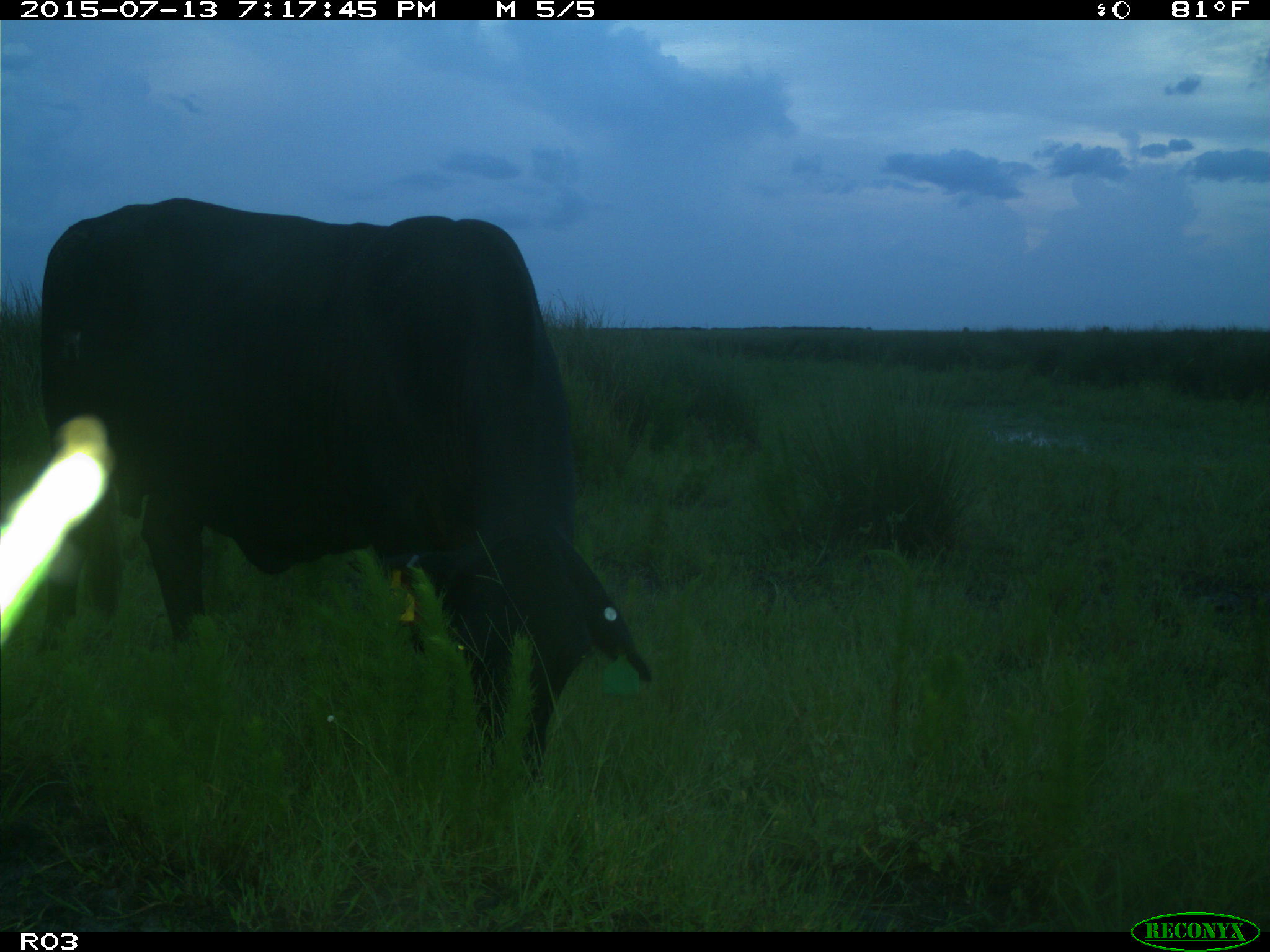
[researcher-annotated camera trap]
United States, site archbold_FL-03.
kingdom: Animalia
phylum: Chordata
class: Mammalia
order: Artiodactyla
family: Bovidae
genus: Bos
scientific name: Bos taurus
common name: domestic cow